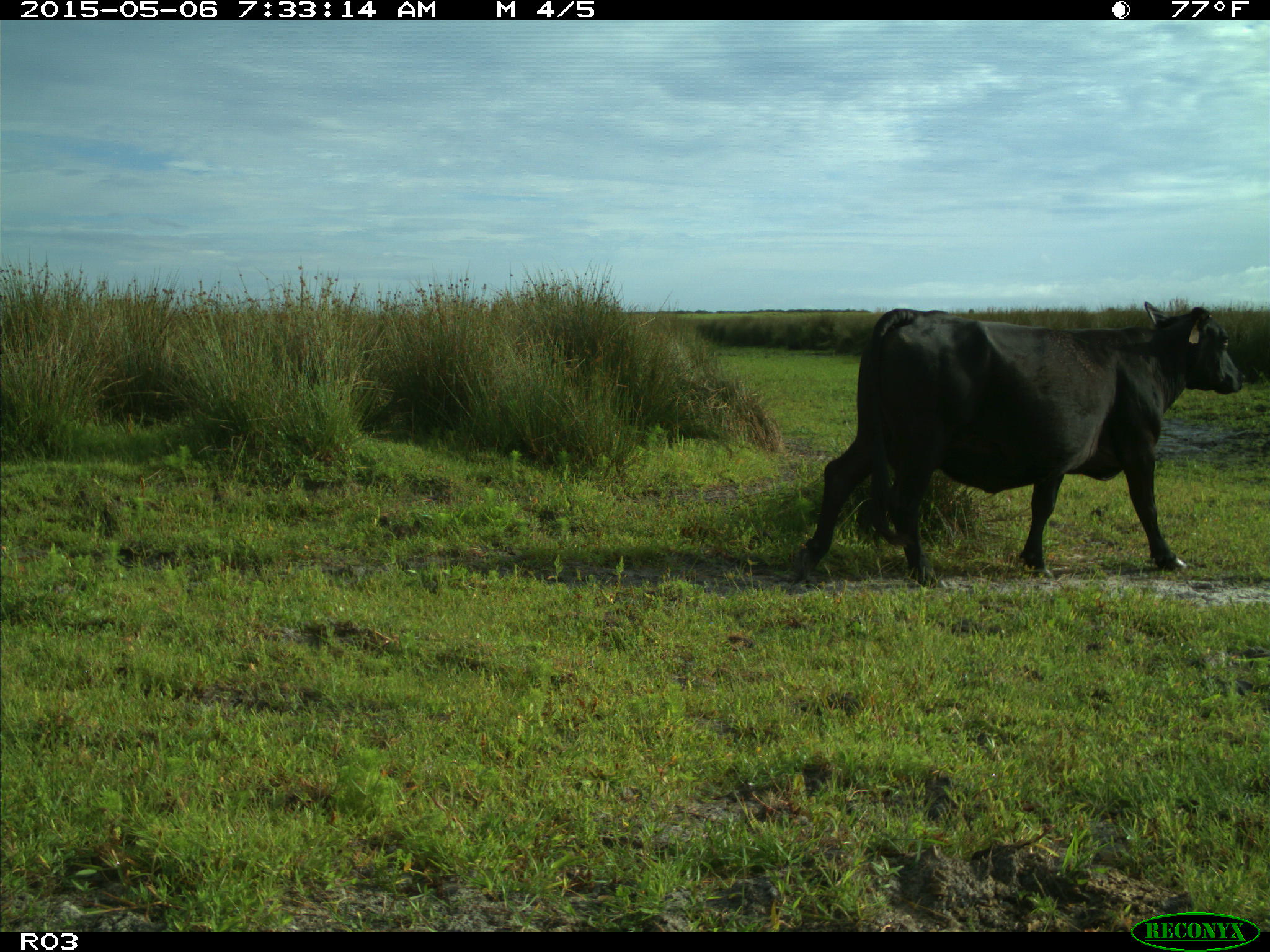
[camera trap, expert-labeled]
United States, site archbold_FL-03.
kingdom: Animalia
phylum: Chordata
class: Mammalia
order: Artiodactyla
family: Bovidae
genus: Bos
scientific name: Bos taurus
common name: domestic cow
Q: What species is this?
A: Bos taurus (domestic cow).